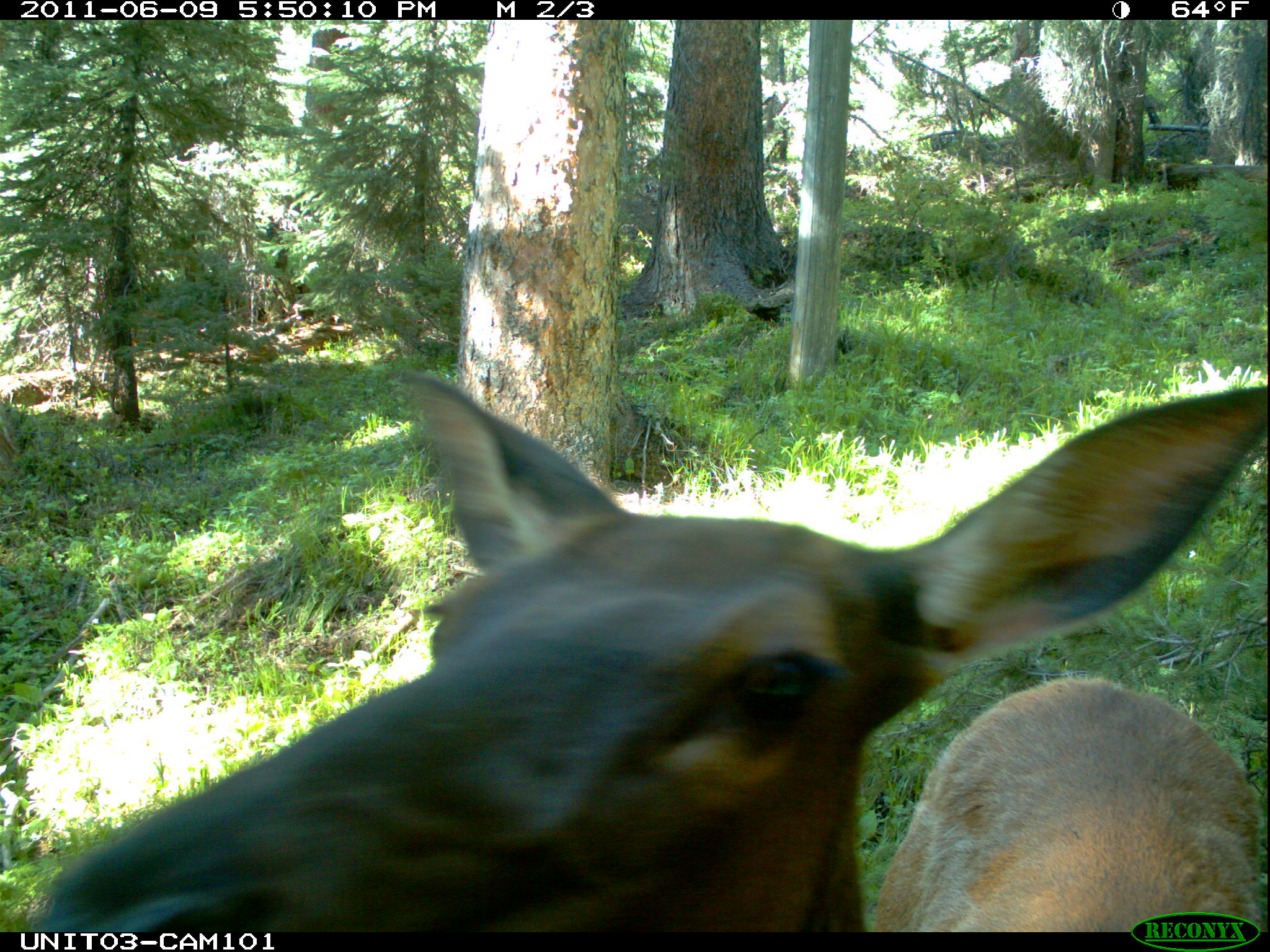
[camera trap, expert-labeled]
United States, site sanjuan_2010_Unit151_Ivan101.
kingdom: Animalia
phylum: Chordata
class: Mammalia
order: Artiodactyla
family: Cervidae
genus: Cervus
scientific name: Cervus elaphus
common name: red deer